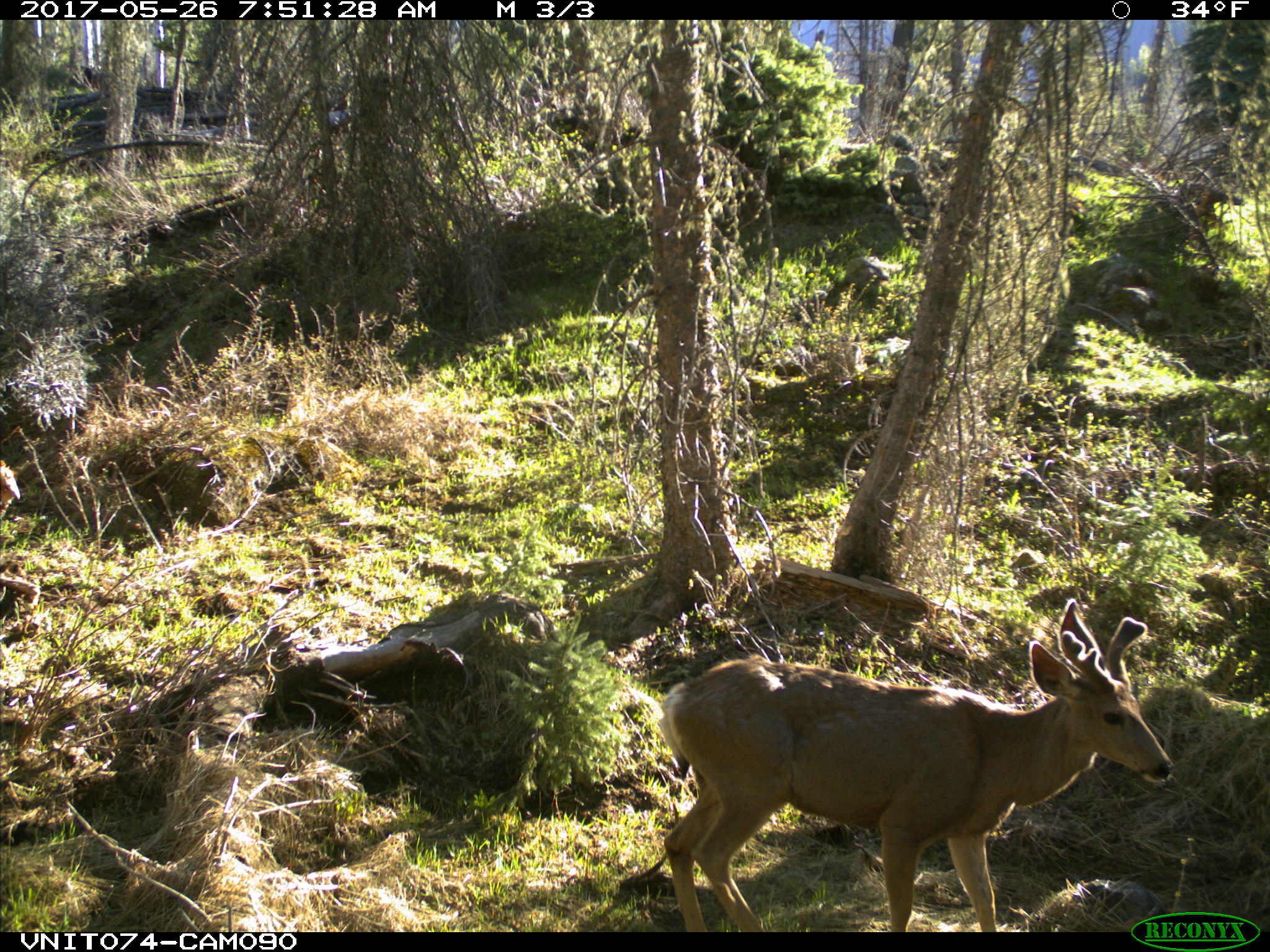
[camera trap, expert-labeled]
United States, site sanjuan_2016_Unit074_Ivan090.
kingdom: Animalia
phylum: Chordata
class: Mammalia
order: Artiodactyla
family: Cervidae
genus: Odocoileus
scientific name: Odocoileus hemionus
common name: mule deer